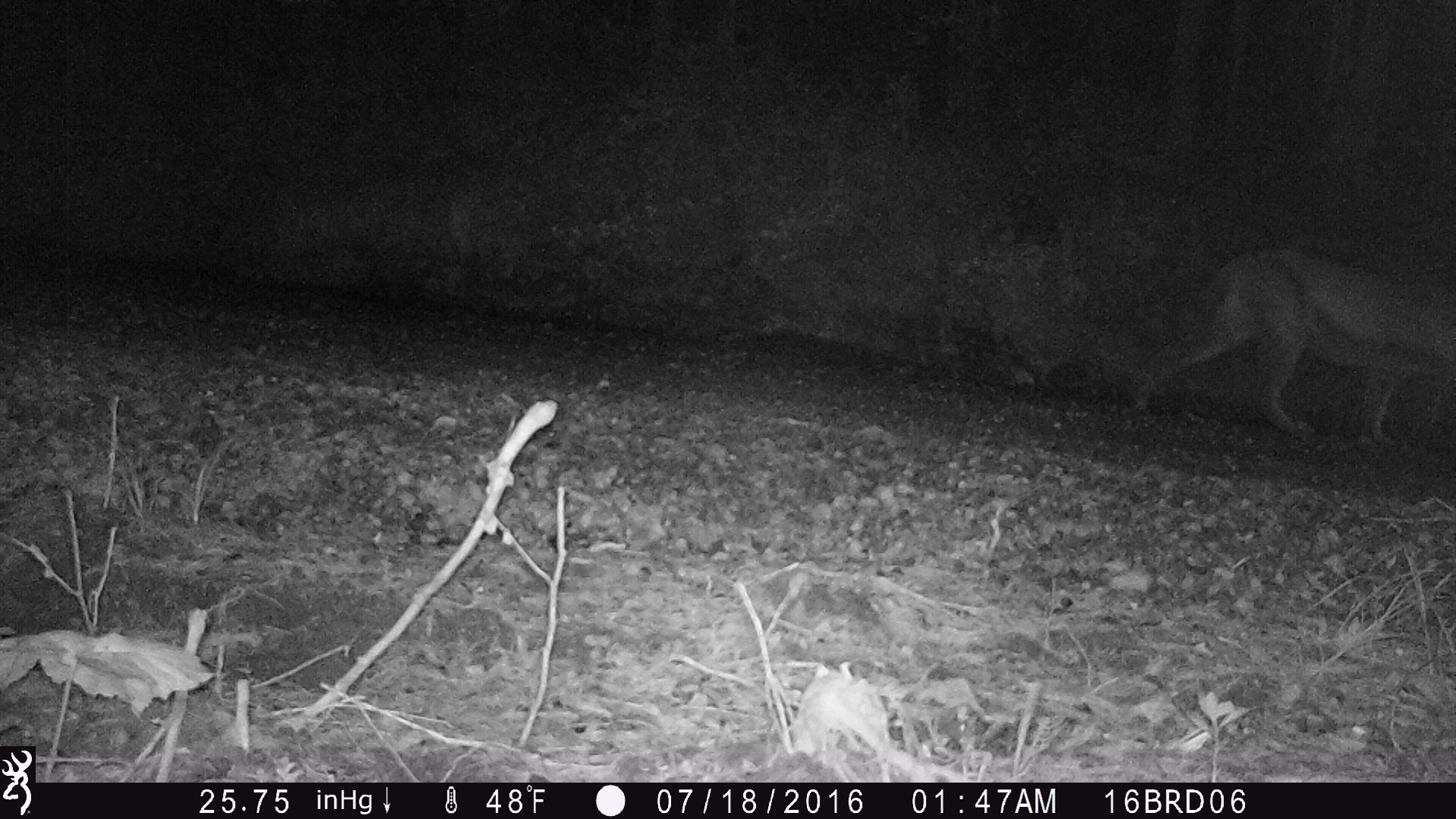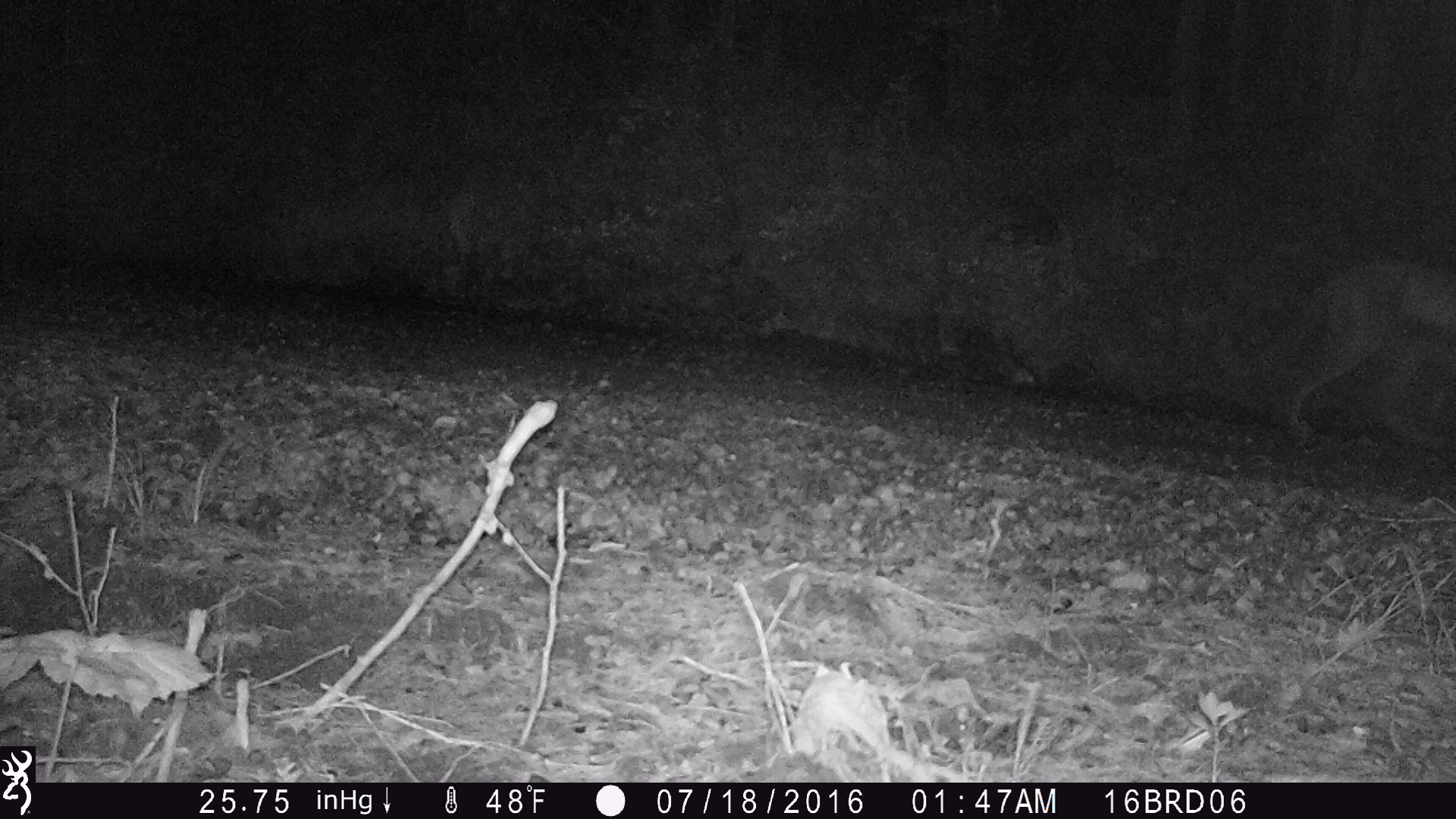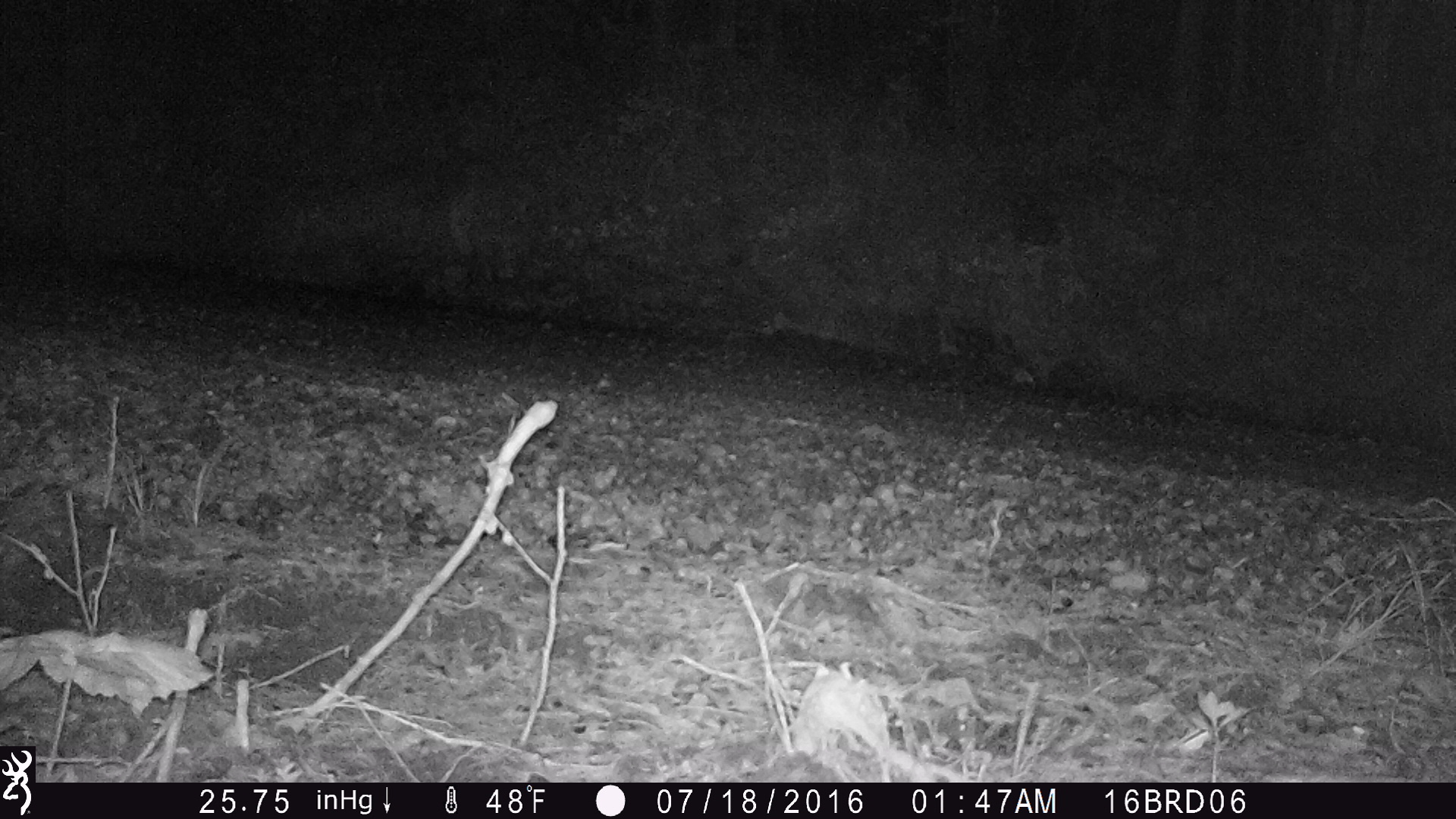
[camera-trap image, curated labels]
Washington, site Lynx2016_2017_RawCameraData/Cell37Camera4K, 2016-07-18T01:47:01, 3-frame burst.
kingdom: Animalia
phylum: Chordata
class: Mammalia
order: Carnivora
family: Felidae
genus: Puma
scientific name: Puma concolor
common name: mountain lion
Puma concolor (mountain lion). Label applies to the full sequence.